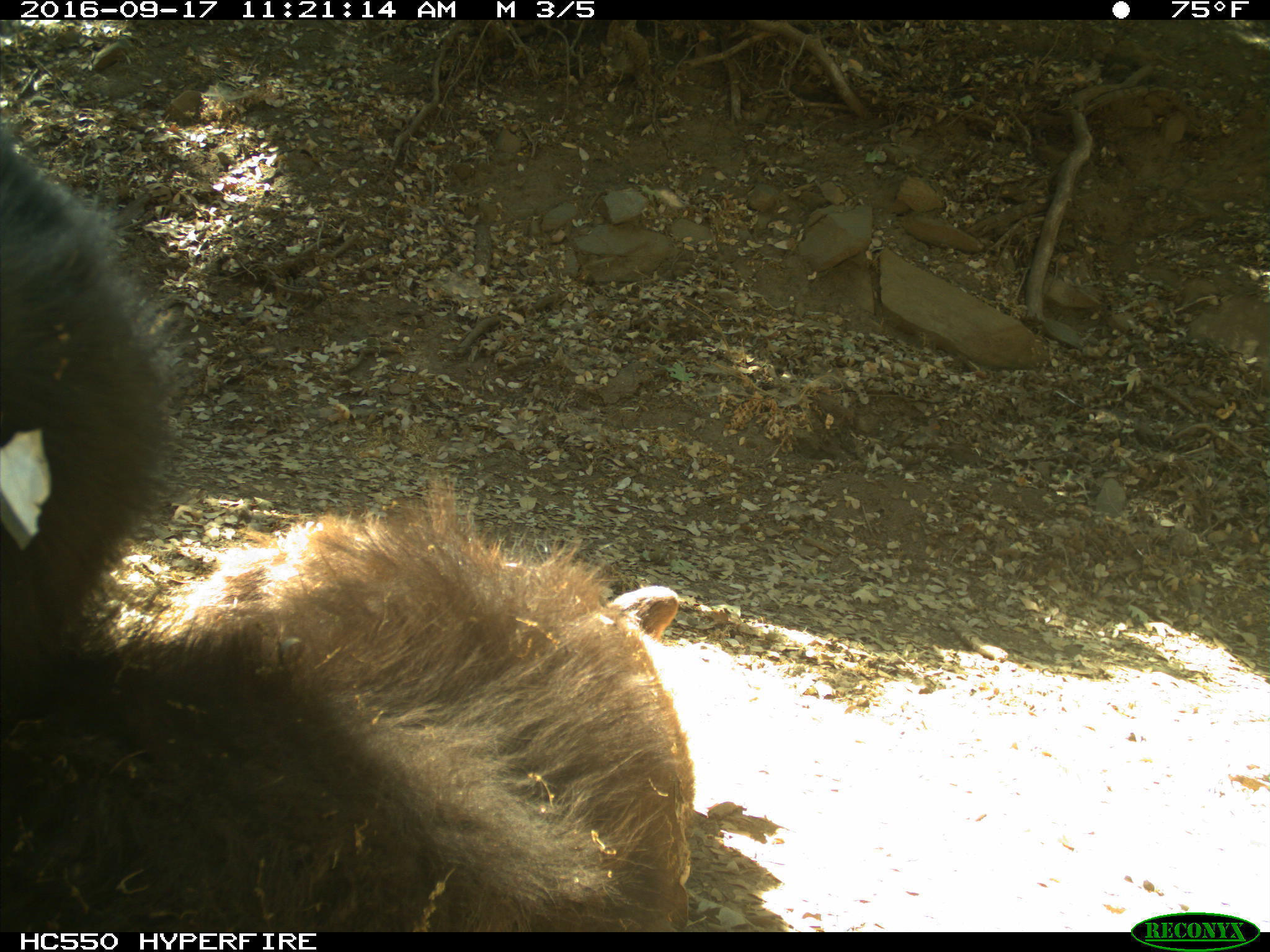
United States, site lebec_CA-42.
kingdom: Animalia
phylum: Chordata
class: Mammalia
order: Carnivora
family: Ursidae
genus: Ursus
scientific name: Ursus americanus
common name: american black bear